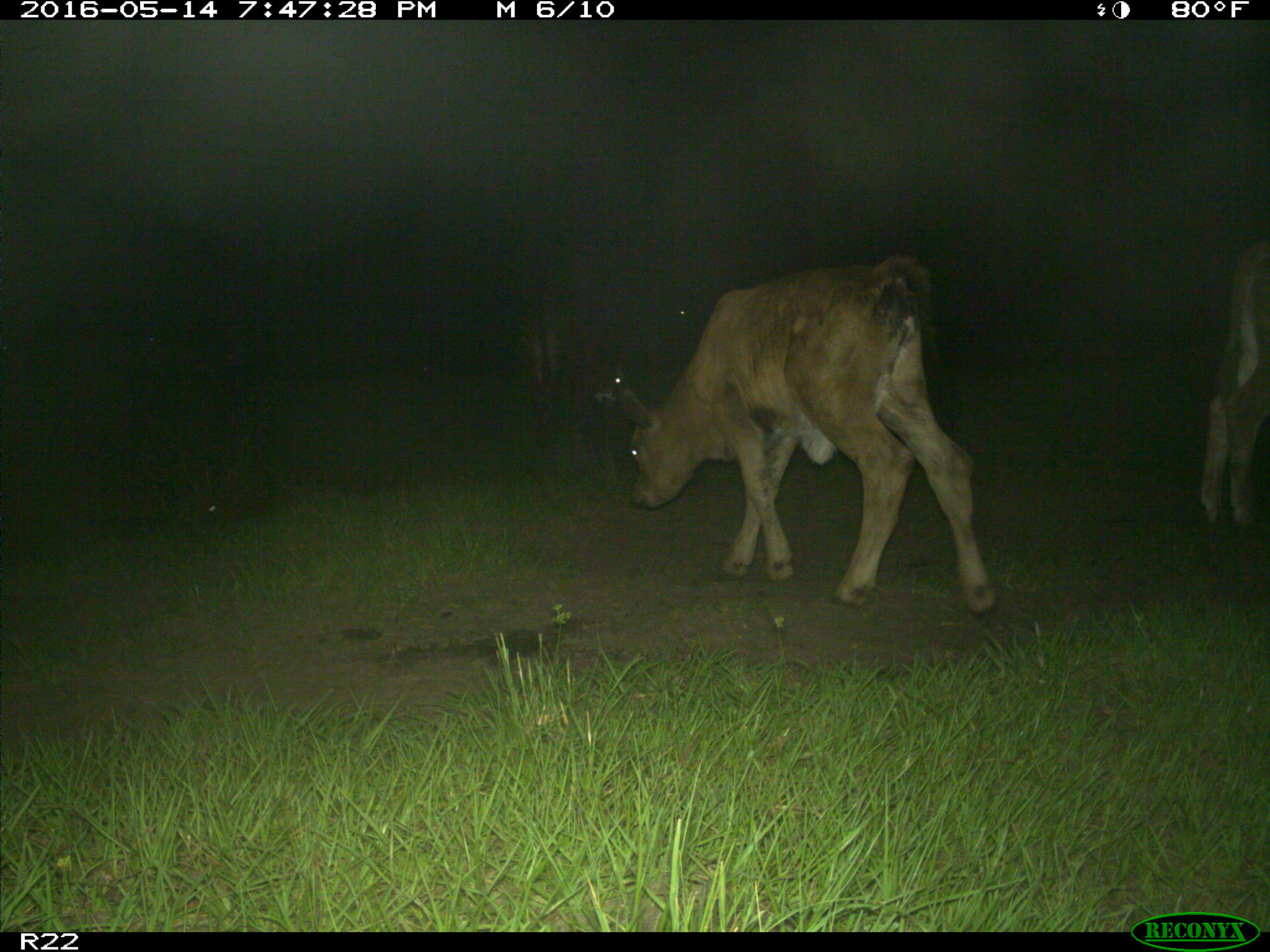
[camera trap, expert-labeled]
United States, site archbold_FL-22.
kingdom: Animalia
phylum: Chordata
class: Mammalia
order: Artiodactyla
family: Bovidae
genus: Bos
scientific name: Bos taurus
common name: domestic cow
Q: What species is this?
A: Bos taurus (domestic cow).